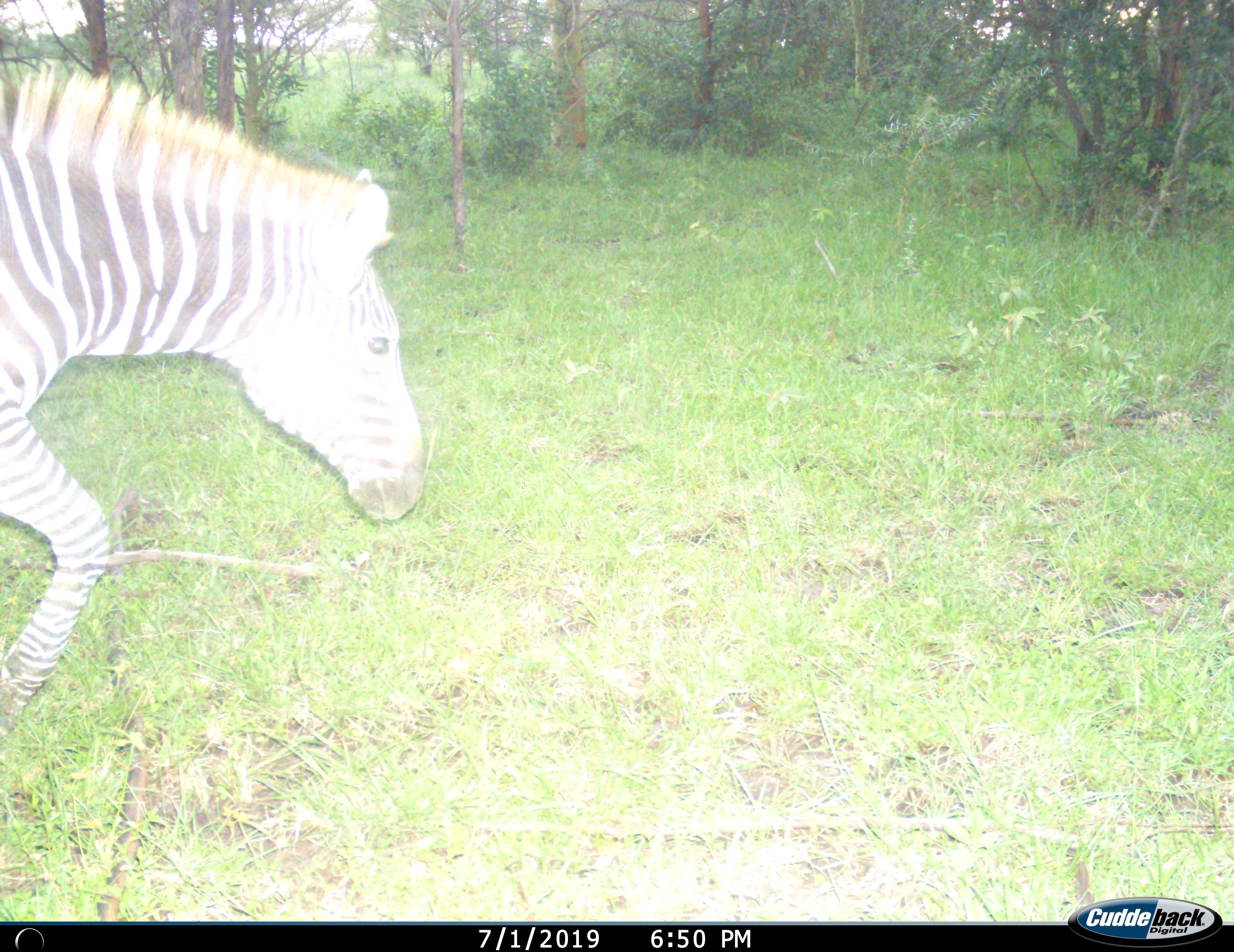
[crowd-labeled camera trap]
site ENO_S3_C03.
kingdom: Animalia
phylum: Chordata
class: Mammalia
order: Perissodactyla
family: Equidae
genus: Equus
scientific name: Equus quagga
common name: plains zebra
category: zebraplains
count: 1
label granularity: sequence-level